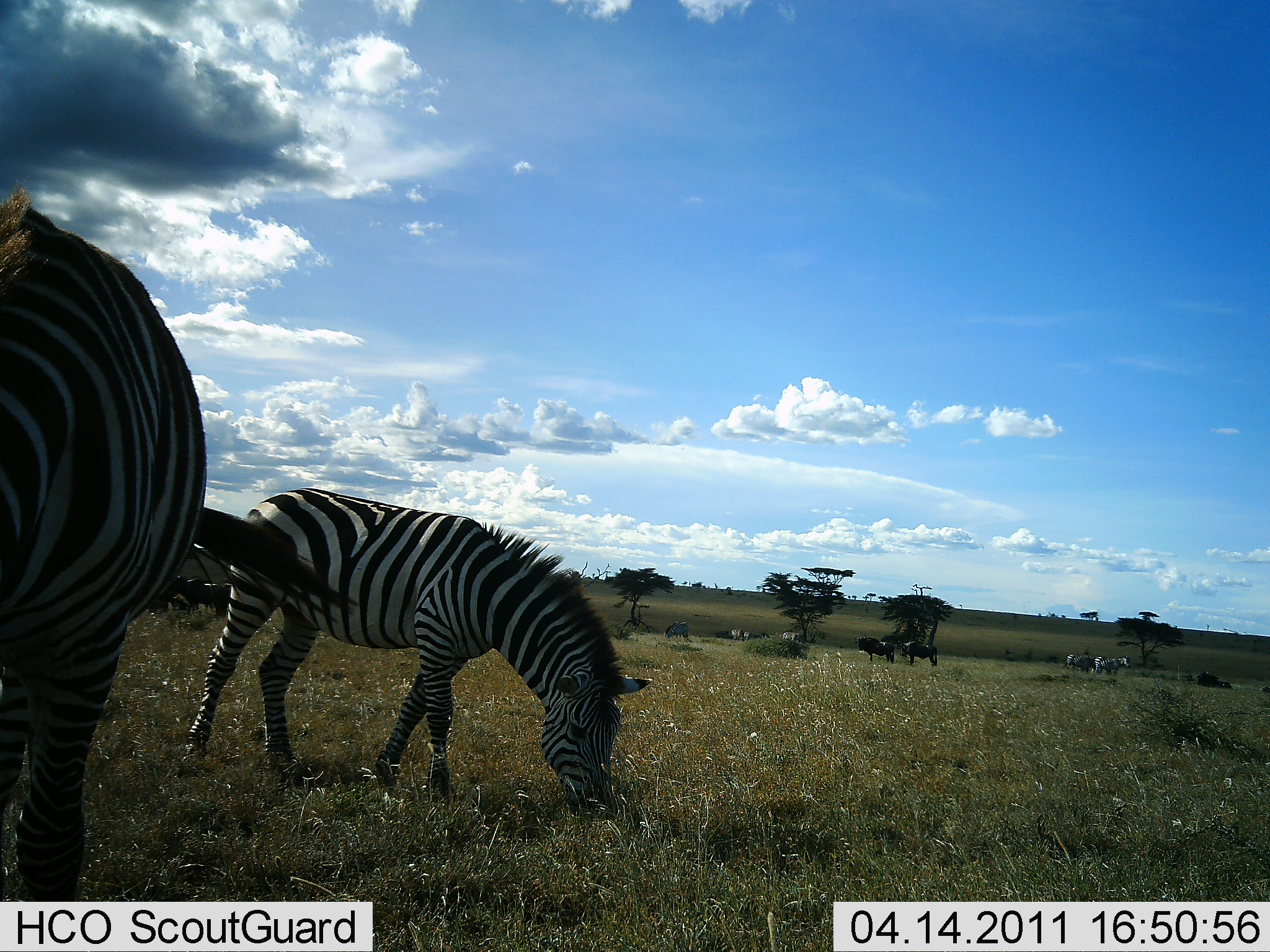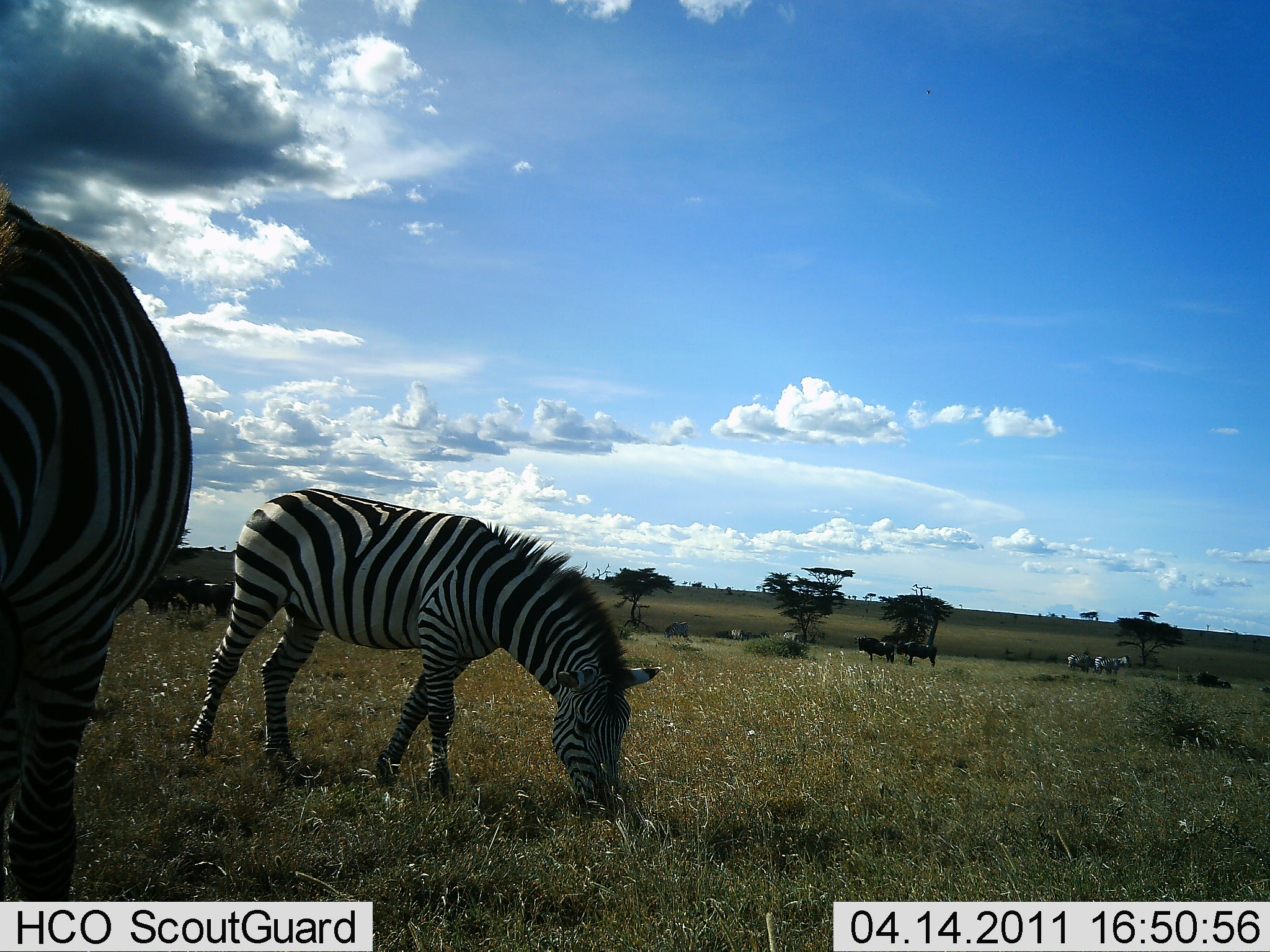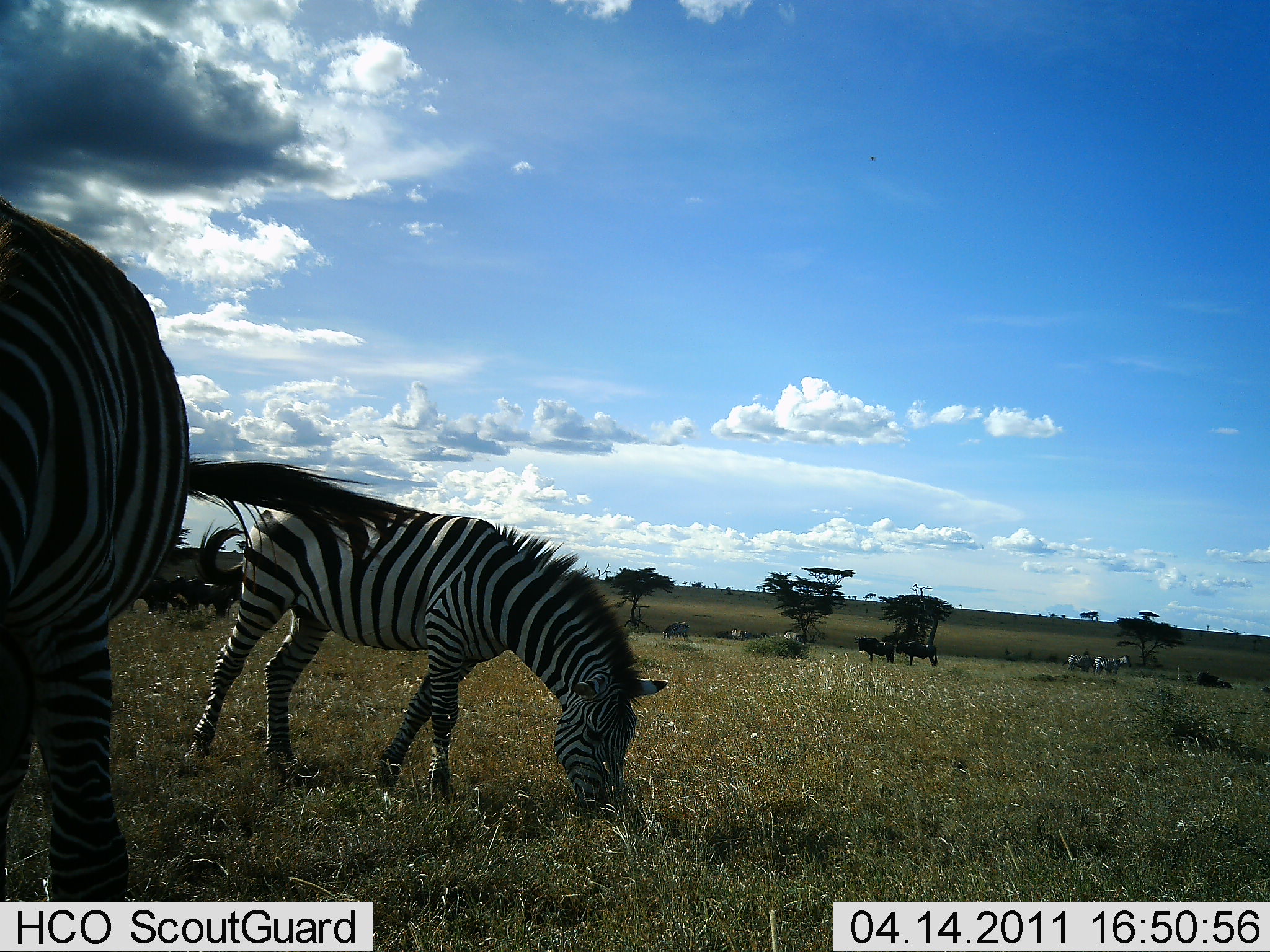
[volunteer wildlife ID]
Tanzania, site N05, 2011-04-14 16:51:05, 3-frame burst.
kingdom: Animalia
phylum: Chordata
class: Mammalia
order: Perissodactyla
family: Equidae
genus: Equus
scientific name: Equus quagga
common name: plains zebra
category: zebra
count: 2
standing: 40%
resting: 0%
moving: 0%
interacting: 0%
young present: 0%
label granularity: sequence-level